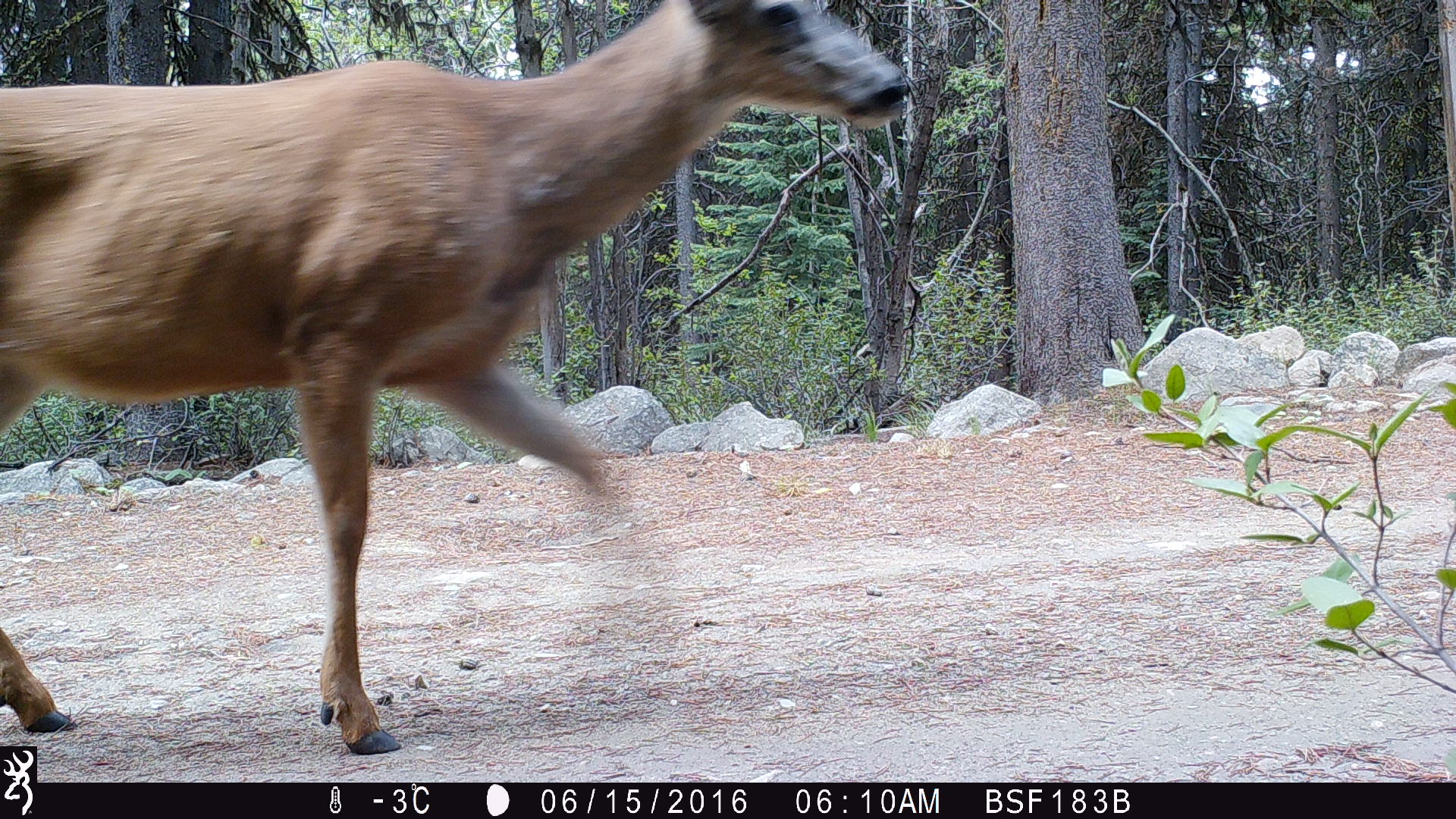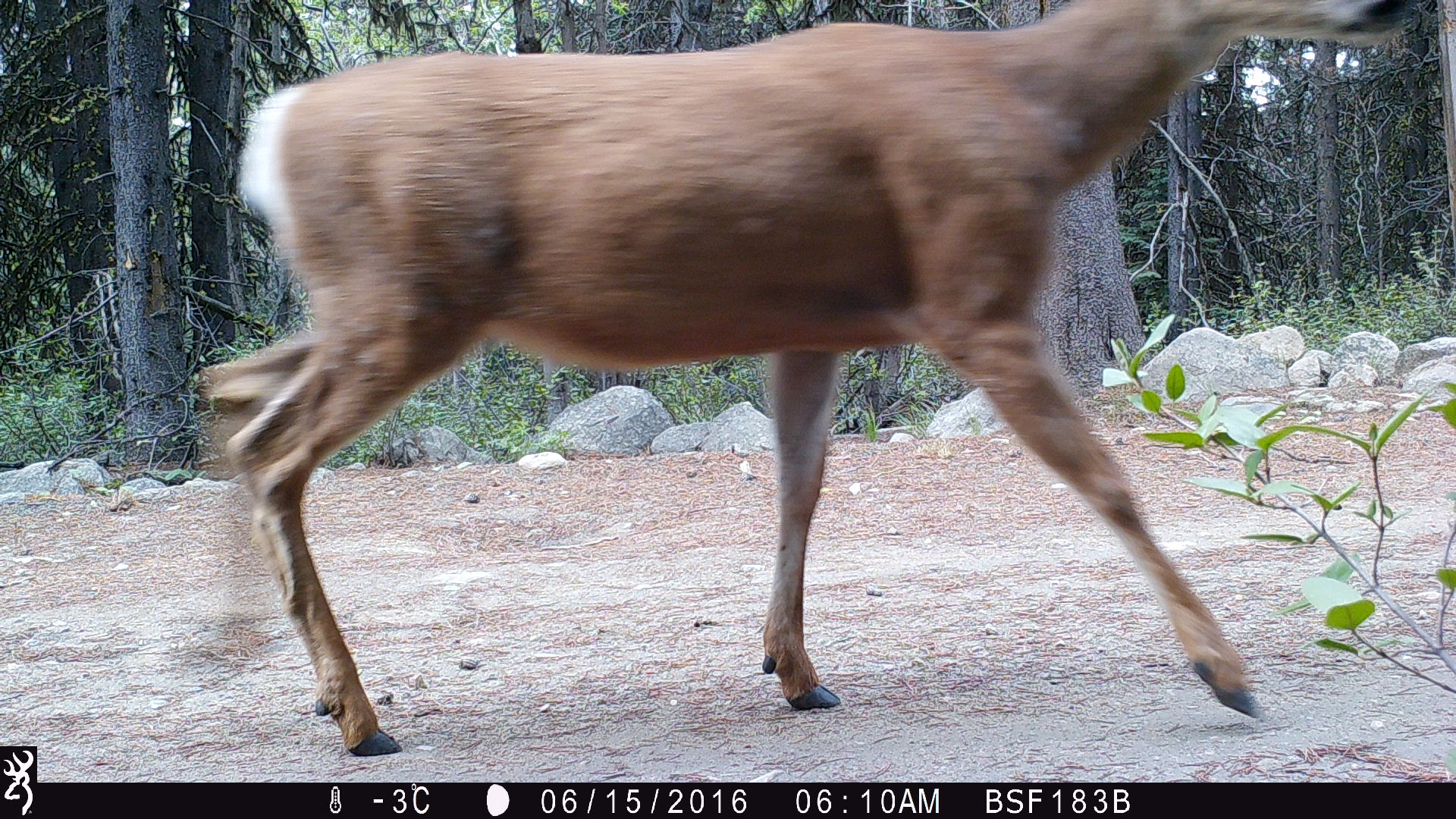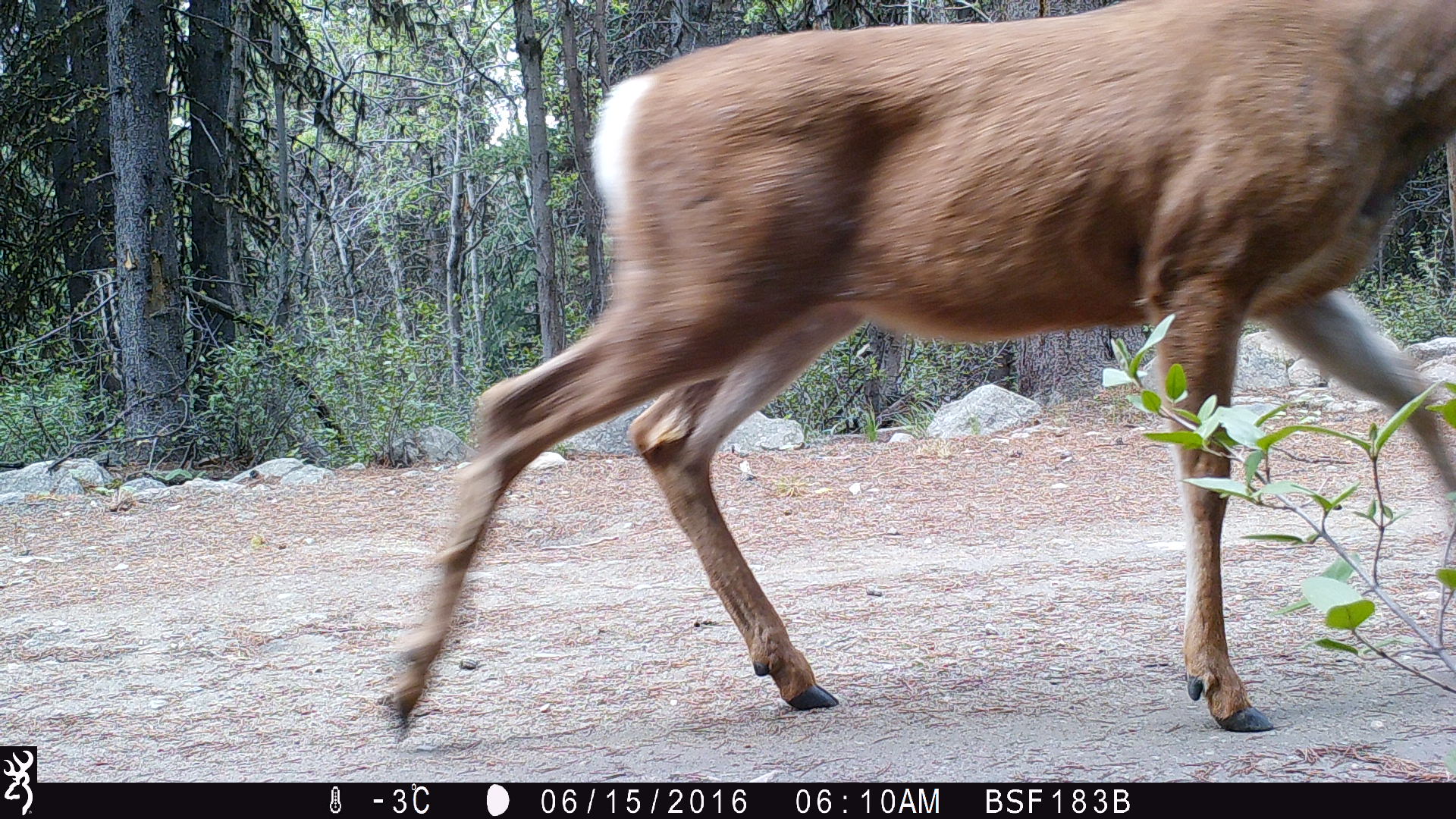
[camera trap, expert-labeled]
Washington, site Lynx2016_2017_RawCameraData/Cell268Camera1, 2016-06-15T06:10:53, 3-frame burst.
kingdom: Animalia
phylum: Chordata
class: Mammalia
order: Artiodactyla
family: Cervidae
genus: Odocoileus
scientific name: Odocoileus hemionus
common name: mule deer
Odocoileus hemionus (mule deer). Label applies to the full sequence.